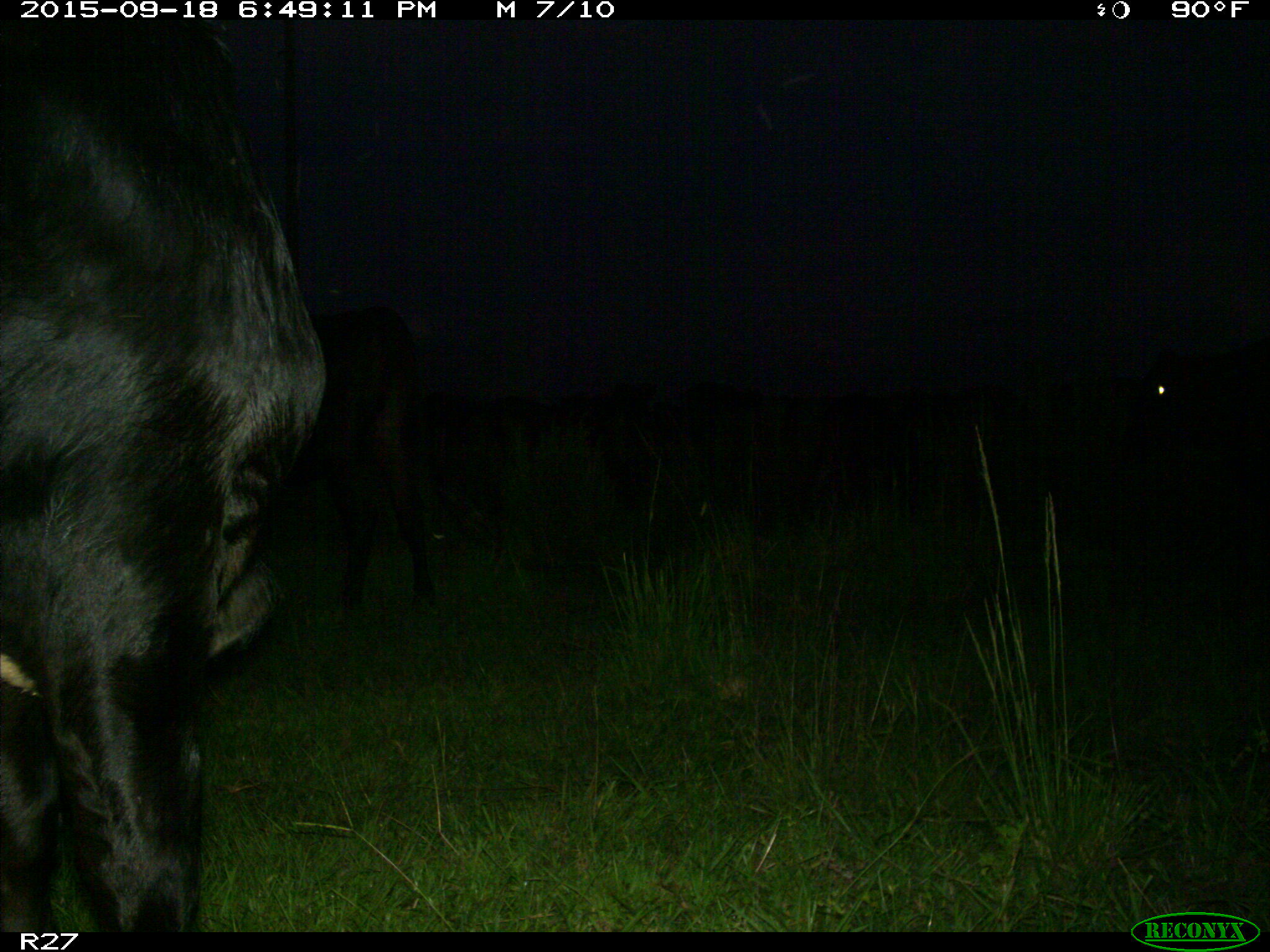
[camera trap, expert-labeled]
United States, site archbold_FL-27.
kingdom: Animalia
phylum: Chordata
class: Mammalia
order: Artiodactyla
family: Bovidae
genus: Bos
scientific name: Bos taurus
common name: domestic cow